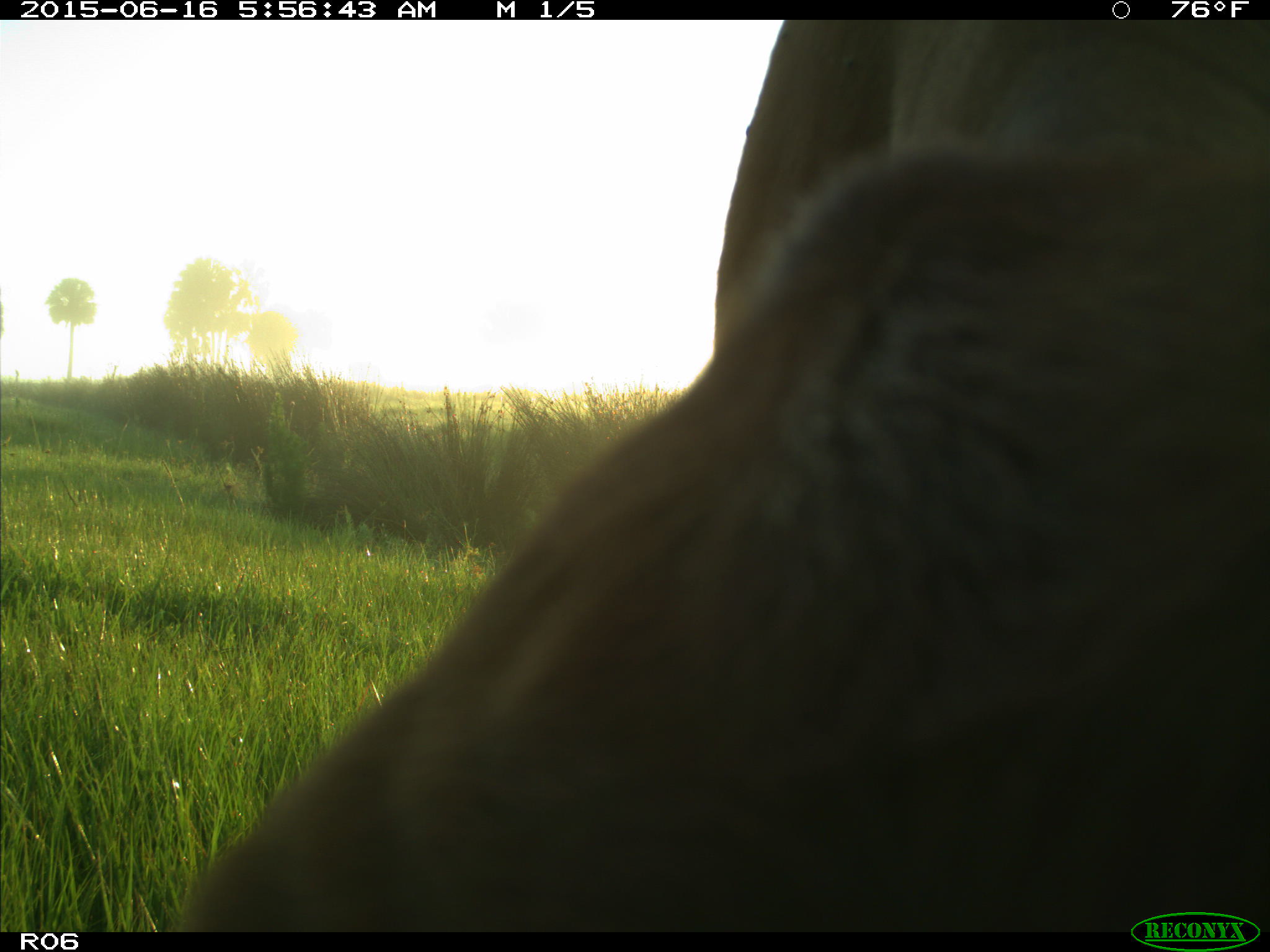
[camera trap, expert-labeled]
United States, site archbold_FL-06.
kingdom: Animalia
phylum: Chordata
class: Mammalia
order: Artiodactyla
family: Bovidae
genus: Bos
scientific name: Bos taurus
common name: domestic cow